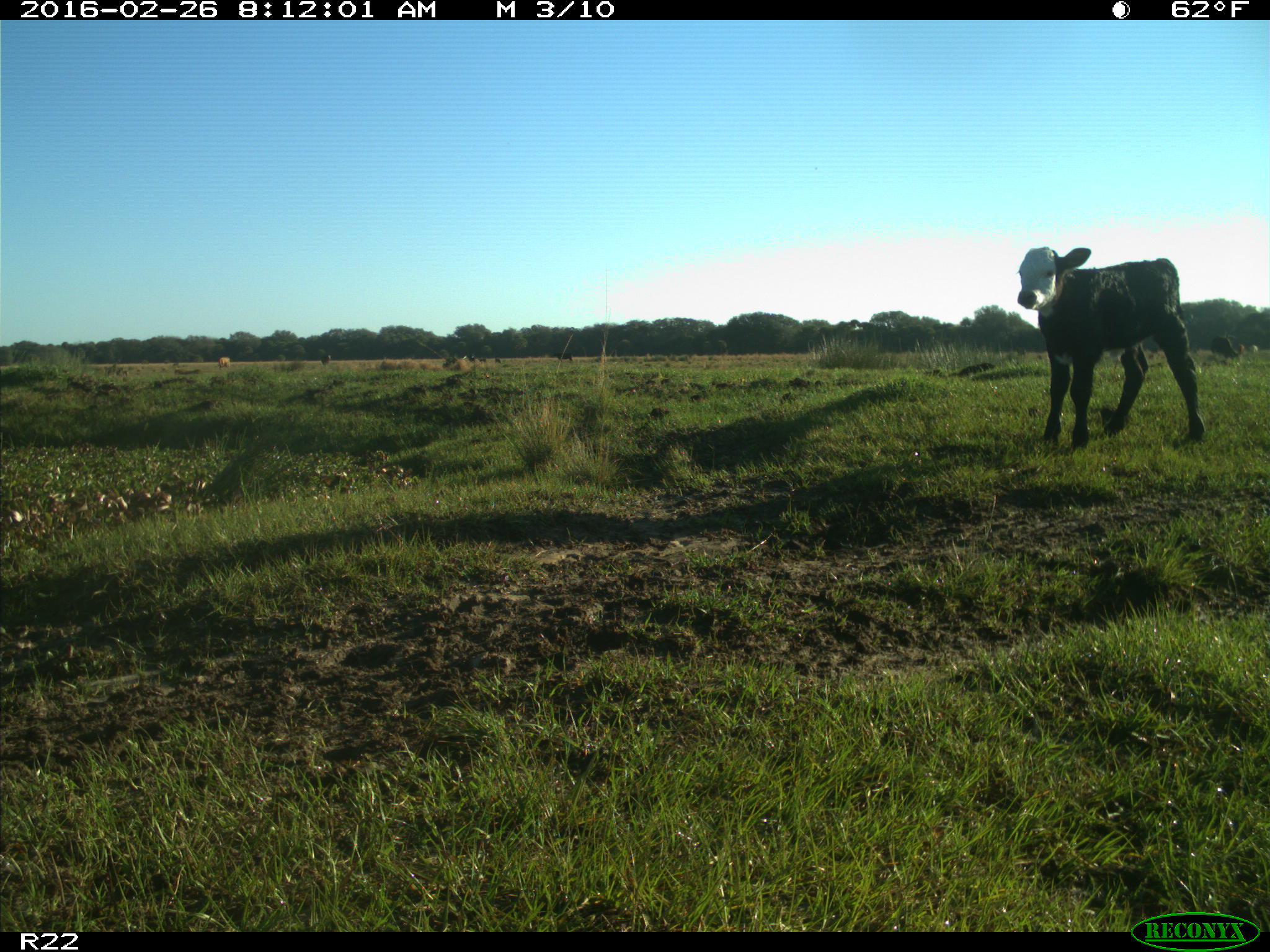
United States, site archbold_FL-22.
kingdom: Animalia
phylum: Chordata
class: Mammalia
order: Artiodactyla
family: Bovidae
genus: Bos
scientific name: Bos taurus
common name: domestic cow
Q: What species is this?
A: Bos taurus (domestic cow).